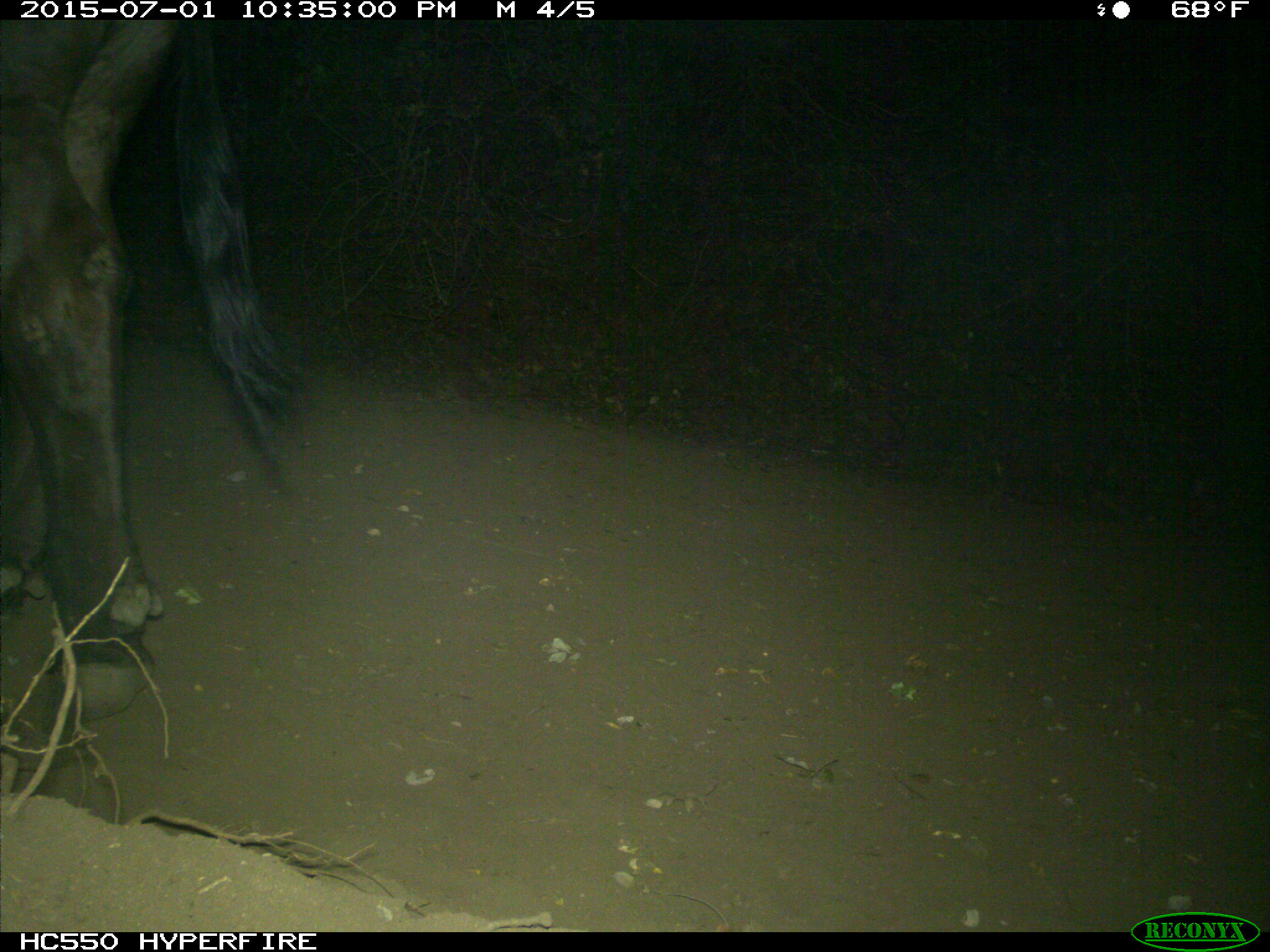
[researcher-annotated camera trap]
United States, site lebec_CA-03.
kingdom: Animalia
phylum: Chordata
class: Mammalia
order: Artiodactyla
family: Bovidae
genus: Bos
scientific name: Bos taurus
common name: domestic cow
Bos taurus (domestic cow).